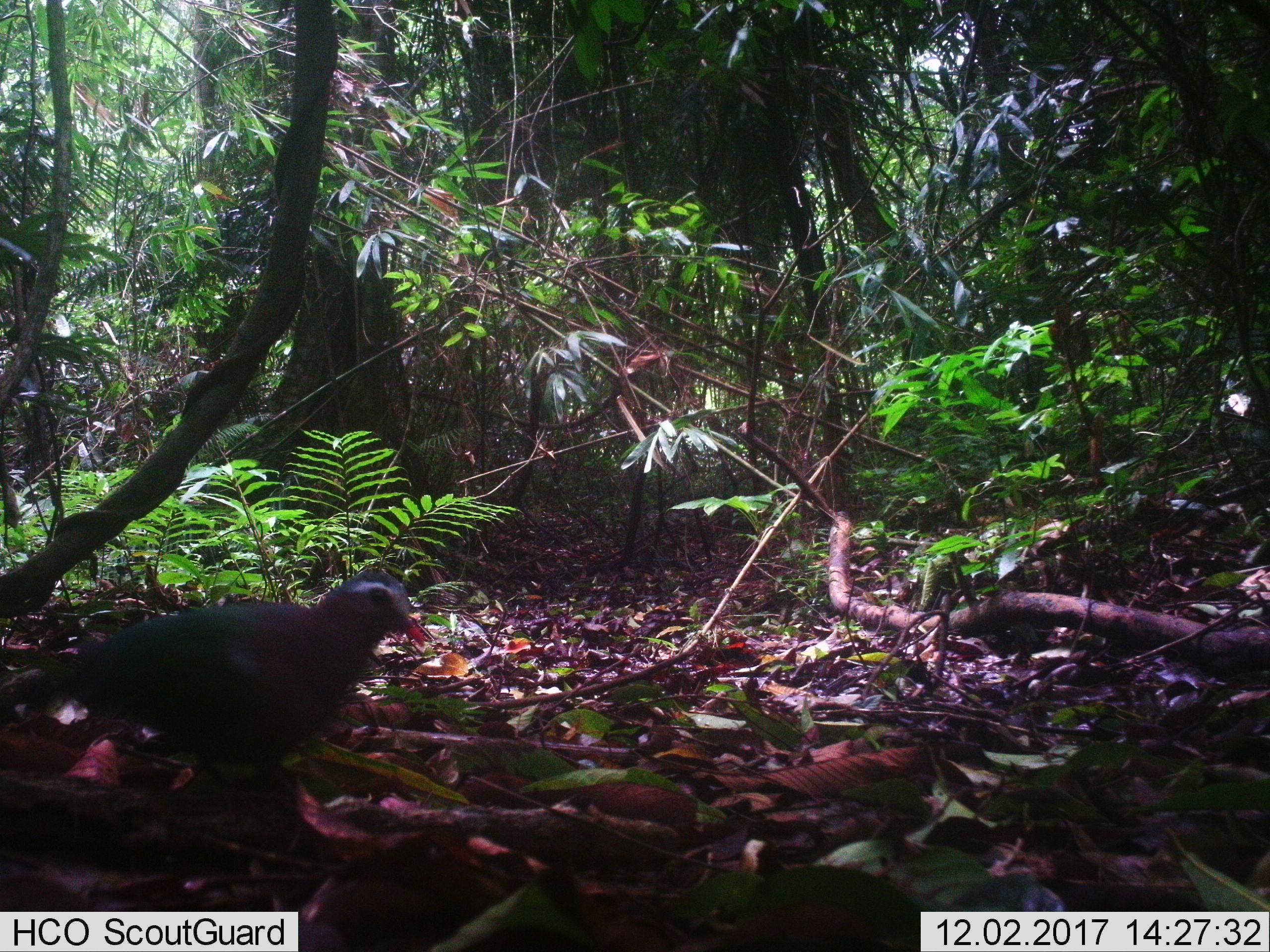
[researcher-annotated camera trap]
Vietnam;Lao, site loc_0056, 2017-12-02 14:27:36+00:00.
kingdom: Animalia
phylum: Chordata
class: Aves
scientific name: Aves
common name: bird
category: unidentified bird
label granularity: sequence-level